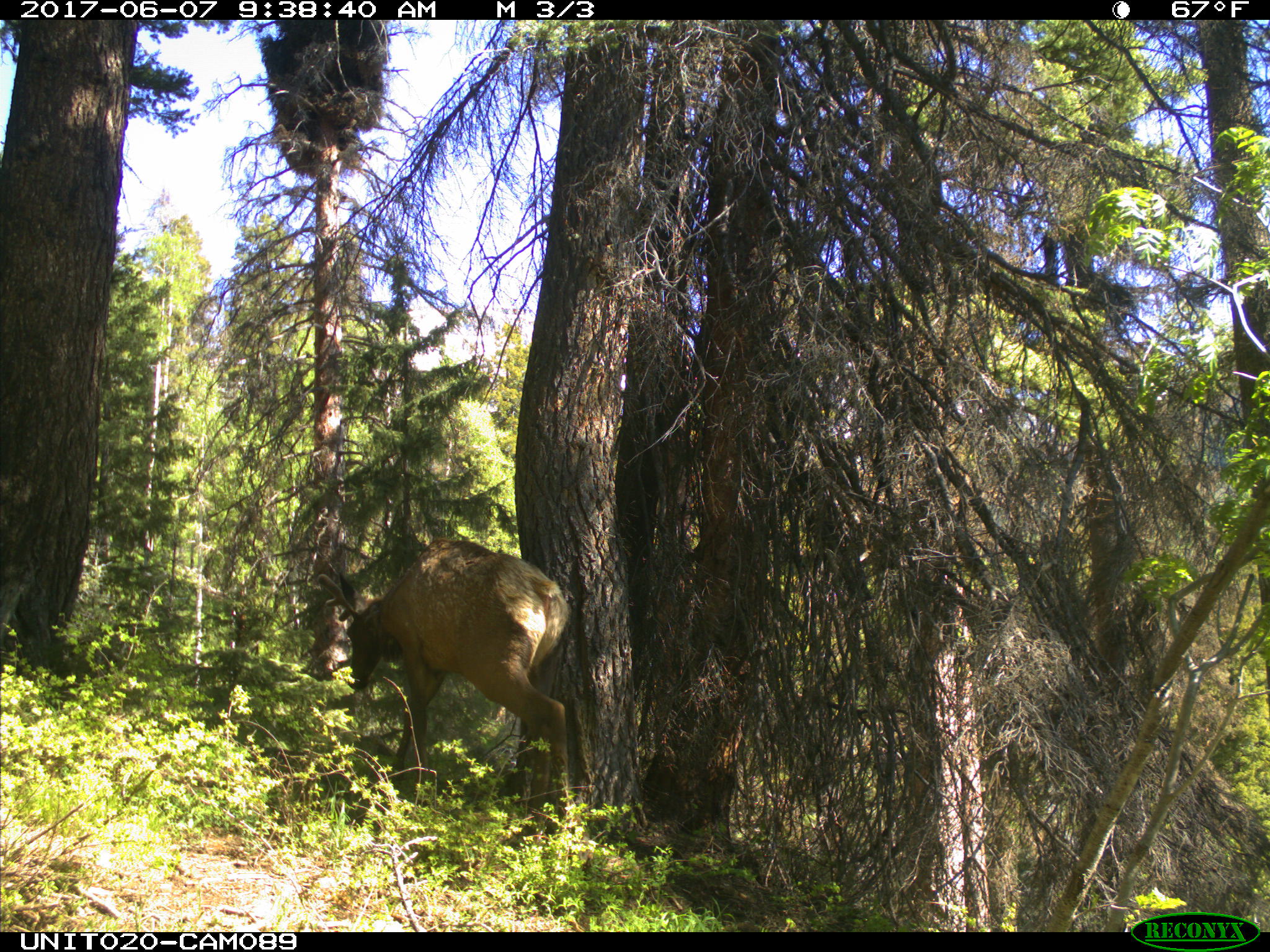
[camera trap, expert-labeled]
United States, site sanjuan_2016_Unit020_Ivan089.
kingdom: Animalia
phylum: Chordata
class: Mammalia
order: Artiodactyla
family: Cervidae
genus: Cervus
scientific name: Cervus elaphus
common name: red deer